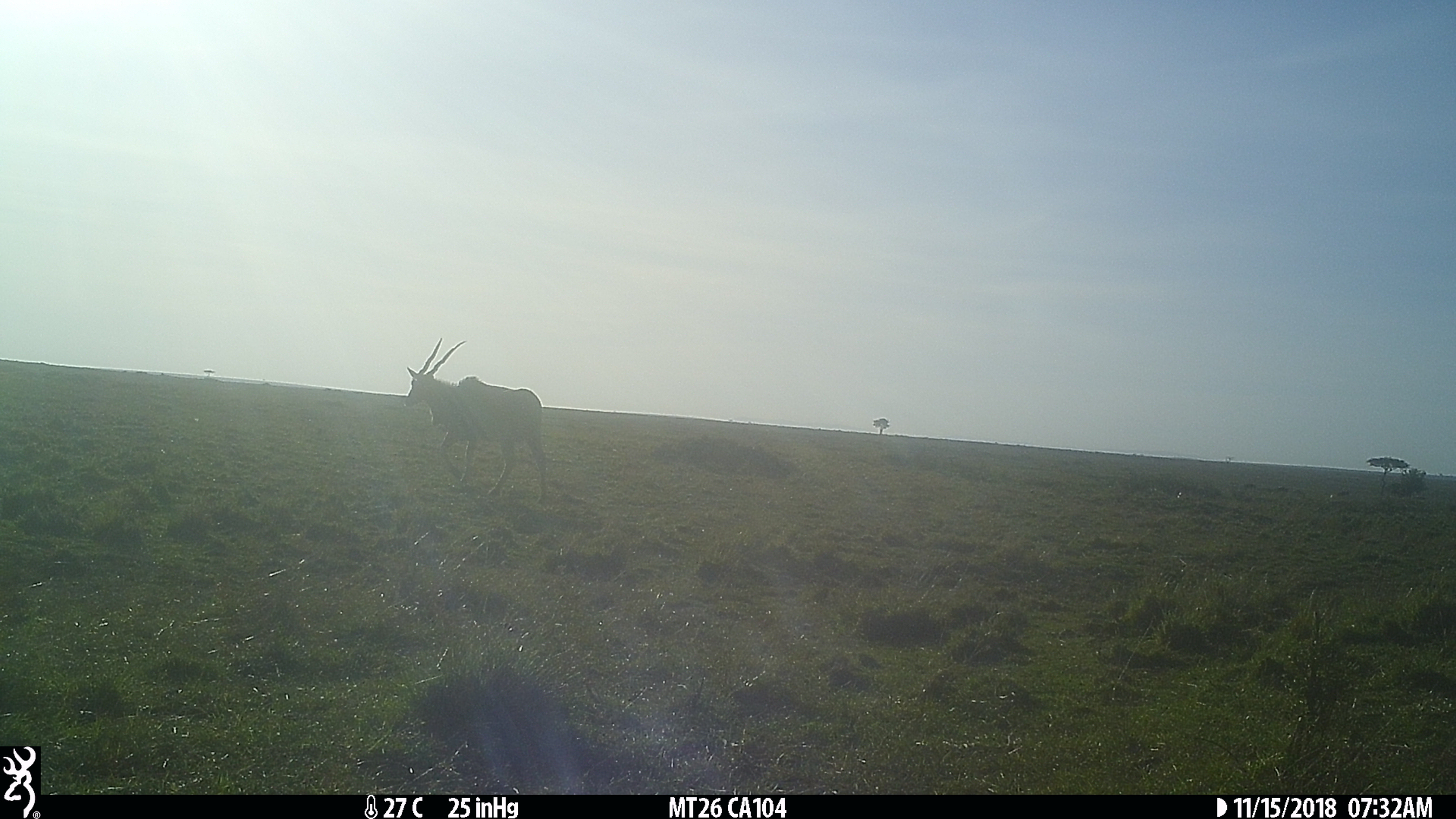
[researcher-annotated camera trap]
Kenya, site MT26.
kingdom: Animalia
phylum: Chordata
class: Mammalia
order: Artiodactyla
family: Bovidae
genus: Tragelaphus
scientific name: Tragelaphus oryx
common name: eland